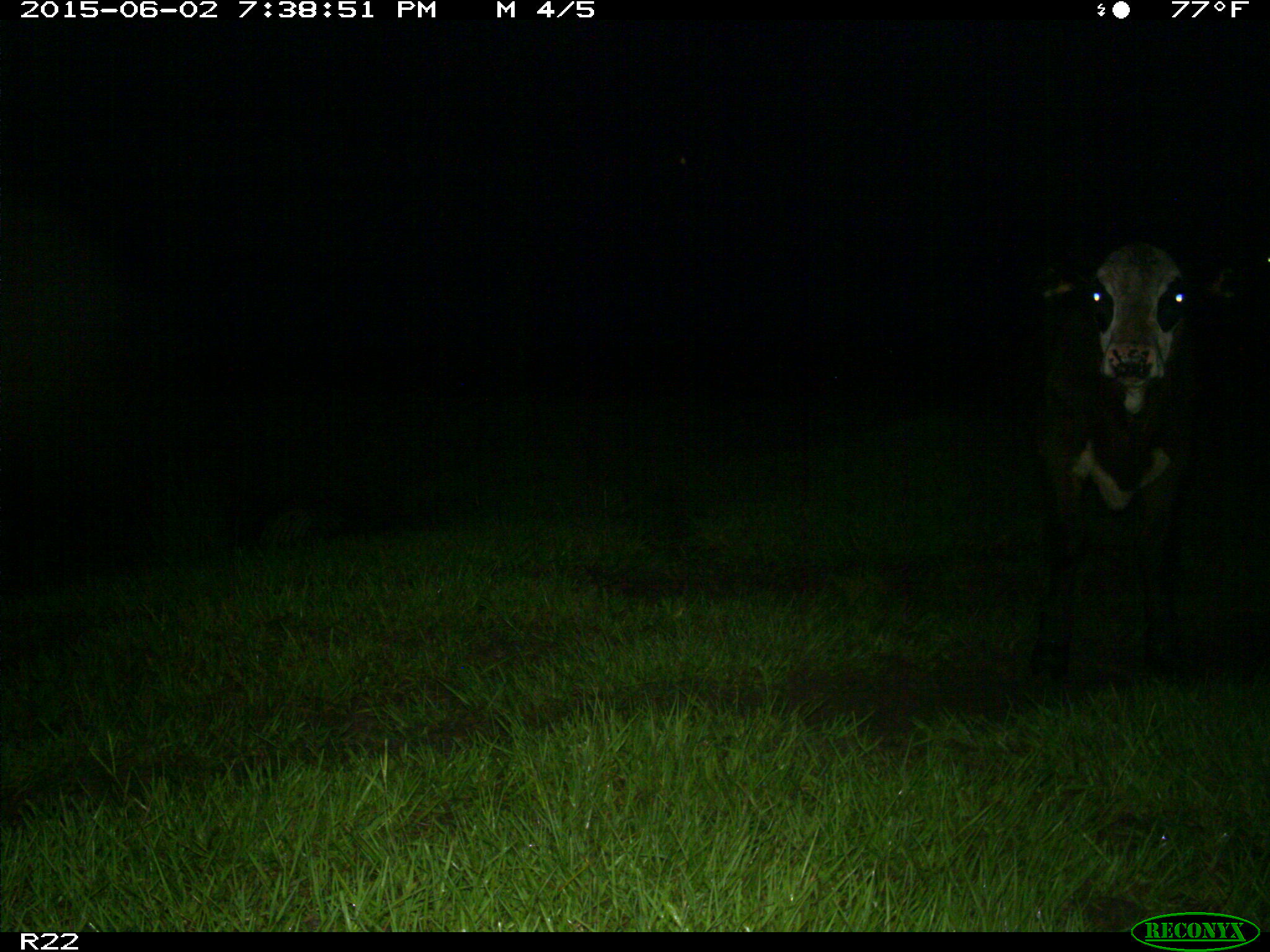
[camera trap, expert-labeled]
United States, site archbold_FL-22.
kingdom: Animalia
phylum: Chordata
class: Mammalia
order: Artiodactyla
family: Bovidae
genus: Bos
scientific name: Bos taurus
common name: domestic cow